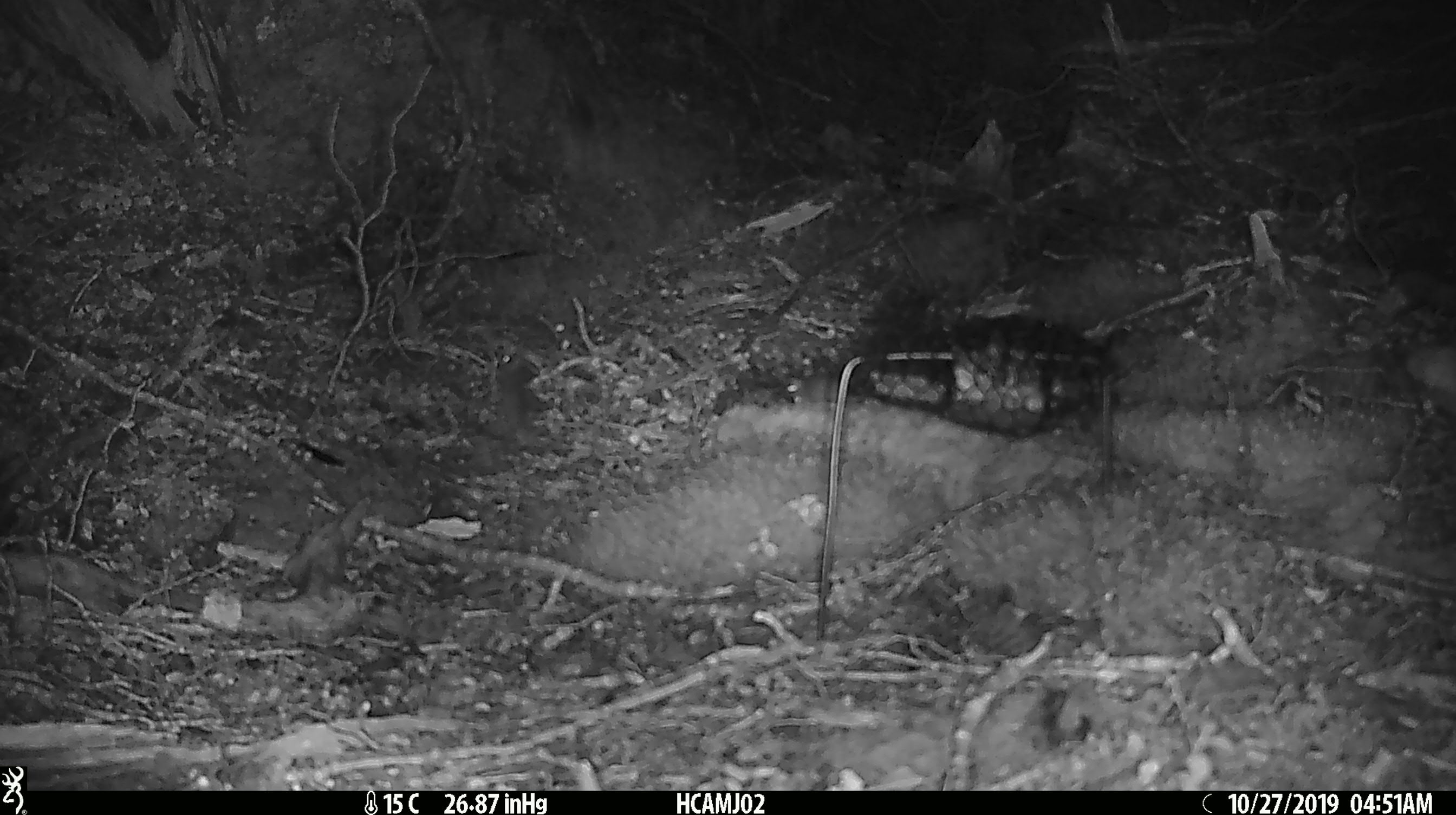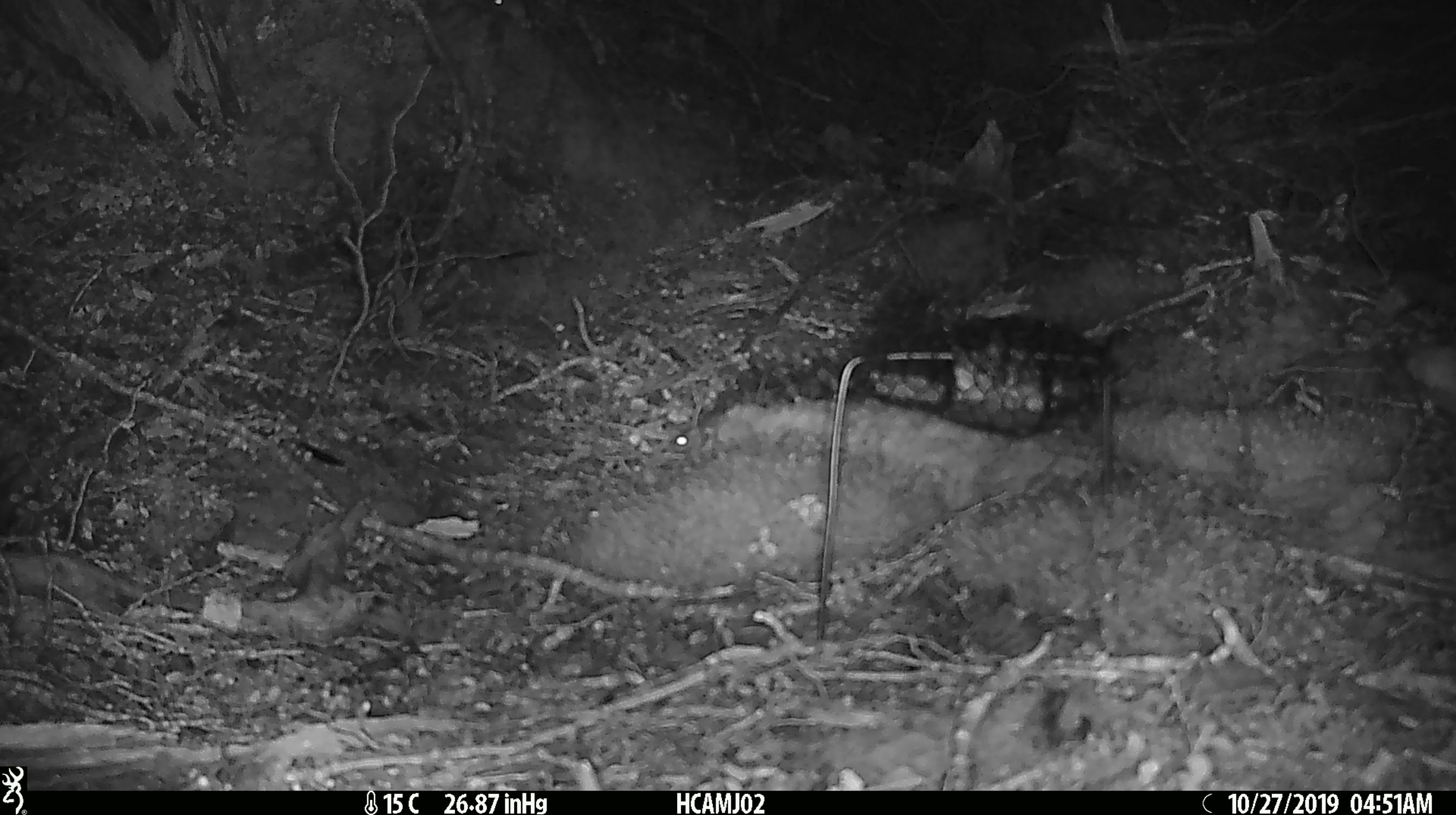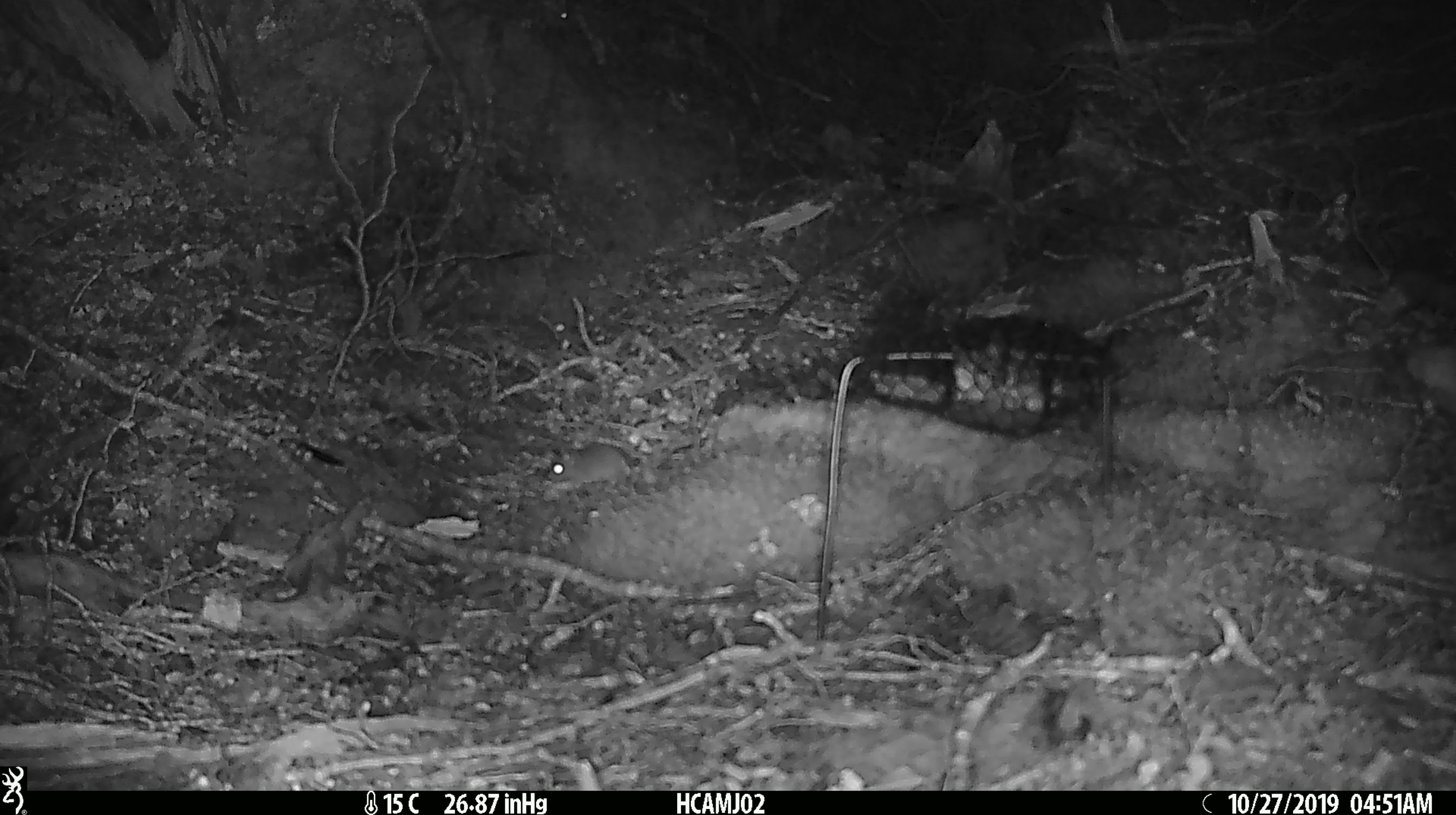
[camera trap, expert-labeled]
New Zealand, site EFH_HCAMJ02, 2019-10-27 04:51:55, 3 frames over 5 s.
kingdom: Animalia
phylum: Chordata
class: Mammalia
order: Rodentia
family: Muridae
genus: Mus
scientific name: Mus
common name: mouse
Mouse (Mus).